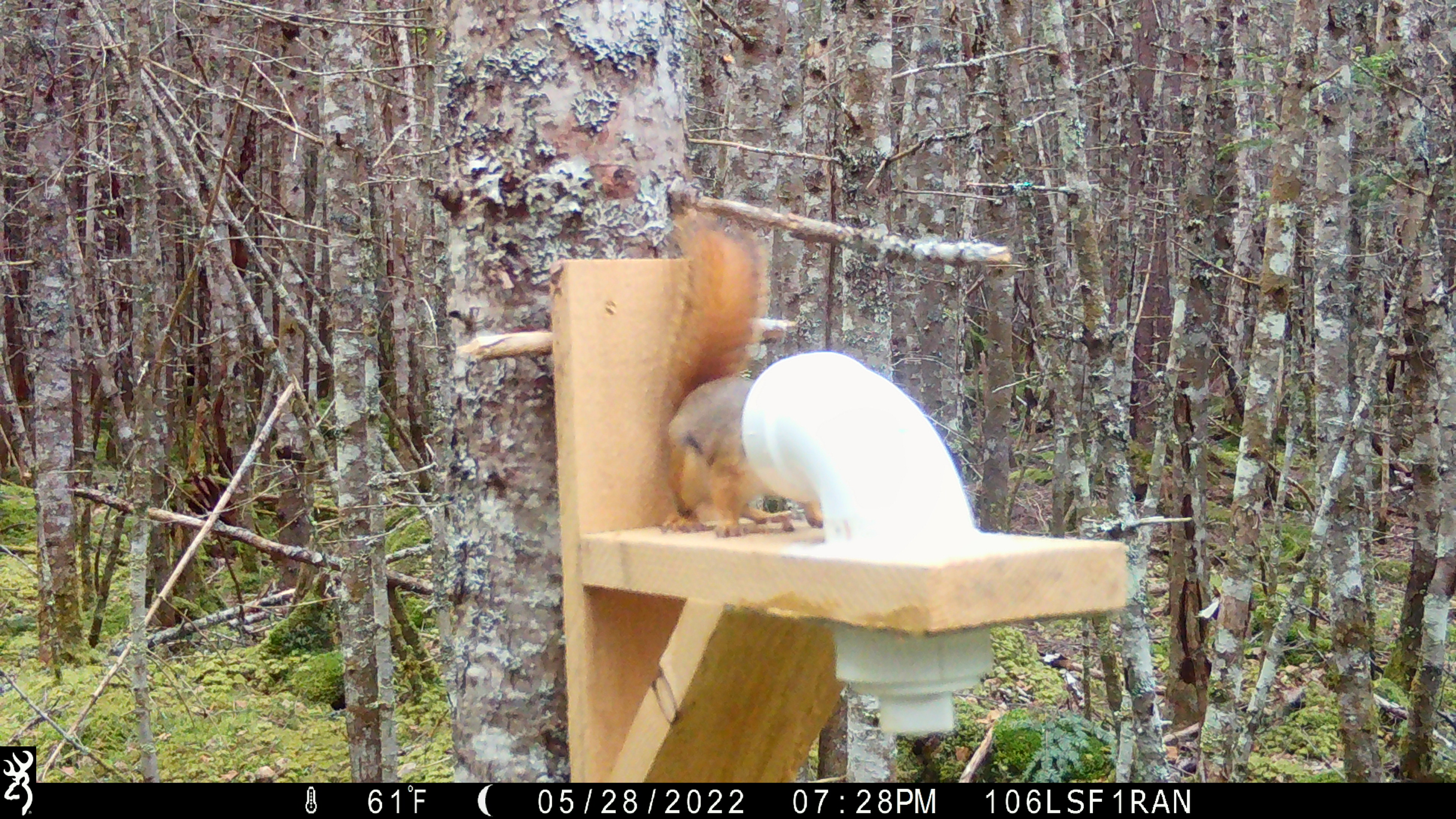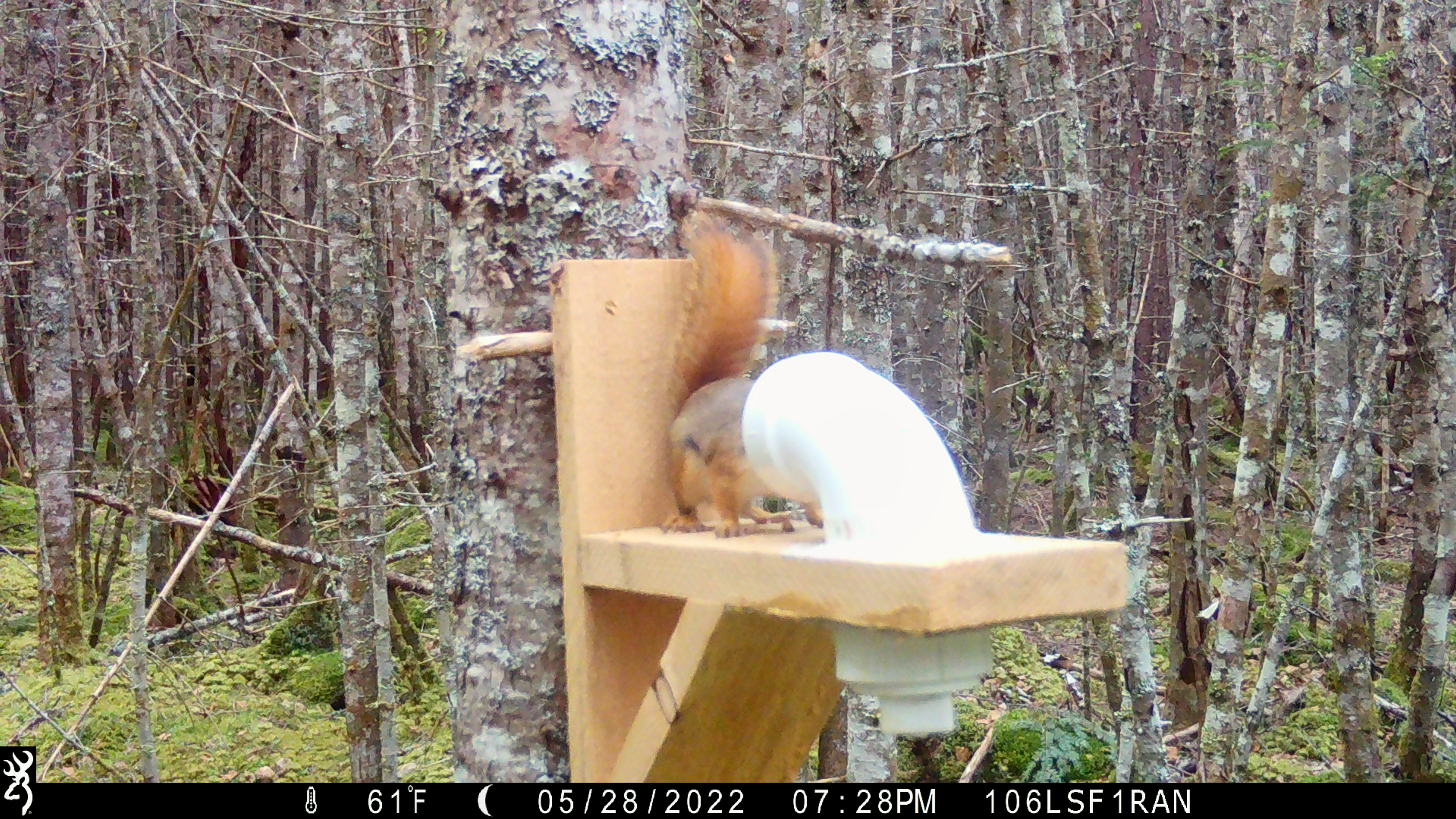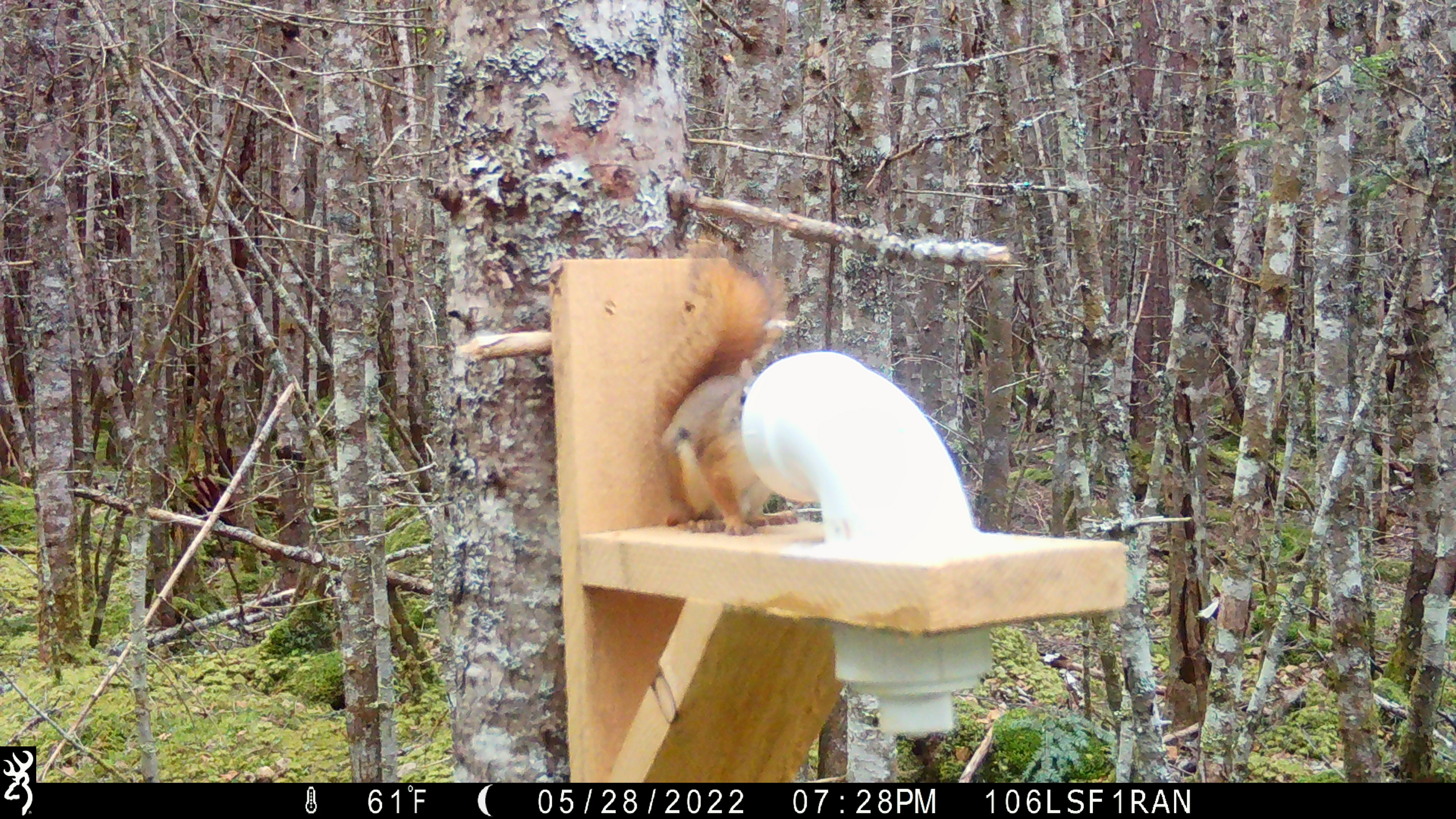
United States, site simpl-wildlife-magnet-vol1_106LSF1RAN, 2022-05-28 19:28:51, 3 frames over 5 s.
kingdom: Animalia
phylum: Chordata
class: Mammalia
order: Rodentia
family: Sciuridae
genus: Tamiasciurus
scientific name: Tamiasciurus hudsonicus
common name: red squirrel